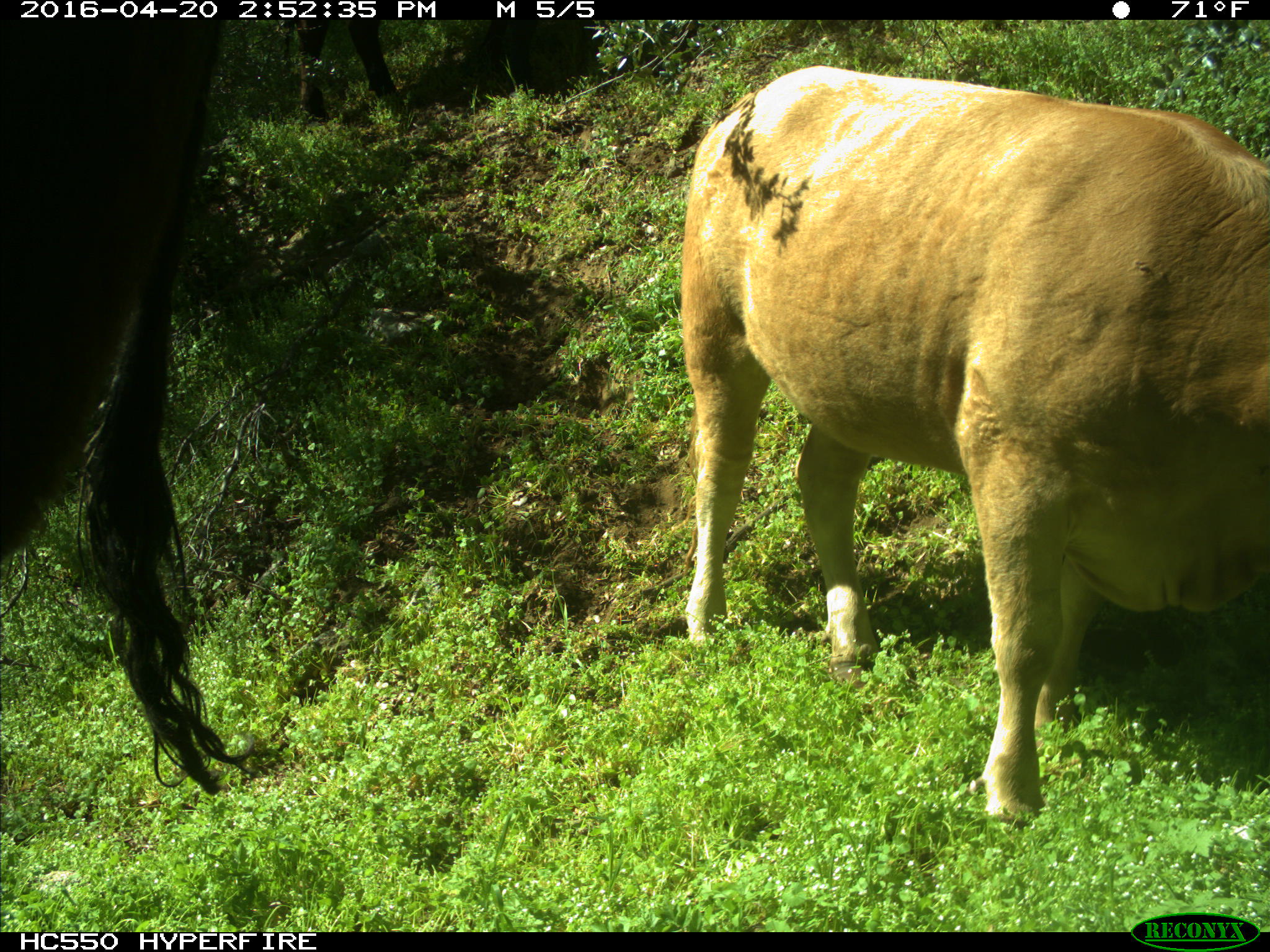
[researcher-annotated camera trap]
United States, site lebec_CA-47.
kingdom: Animalia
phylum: Chordata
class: Mammalia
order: Artiodactyla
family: Bovidae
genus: Bos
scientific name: Bos taurus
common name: domestic cow